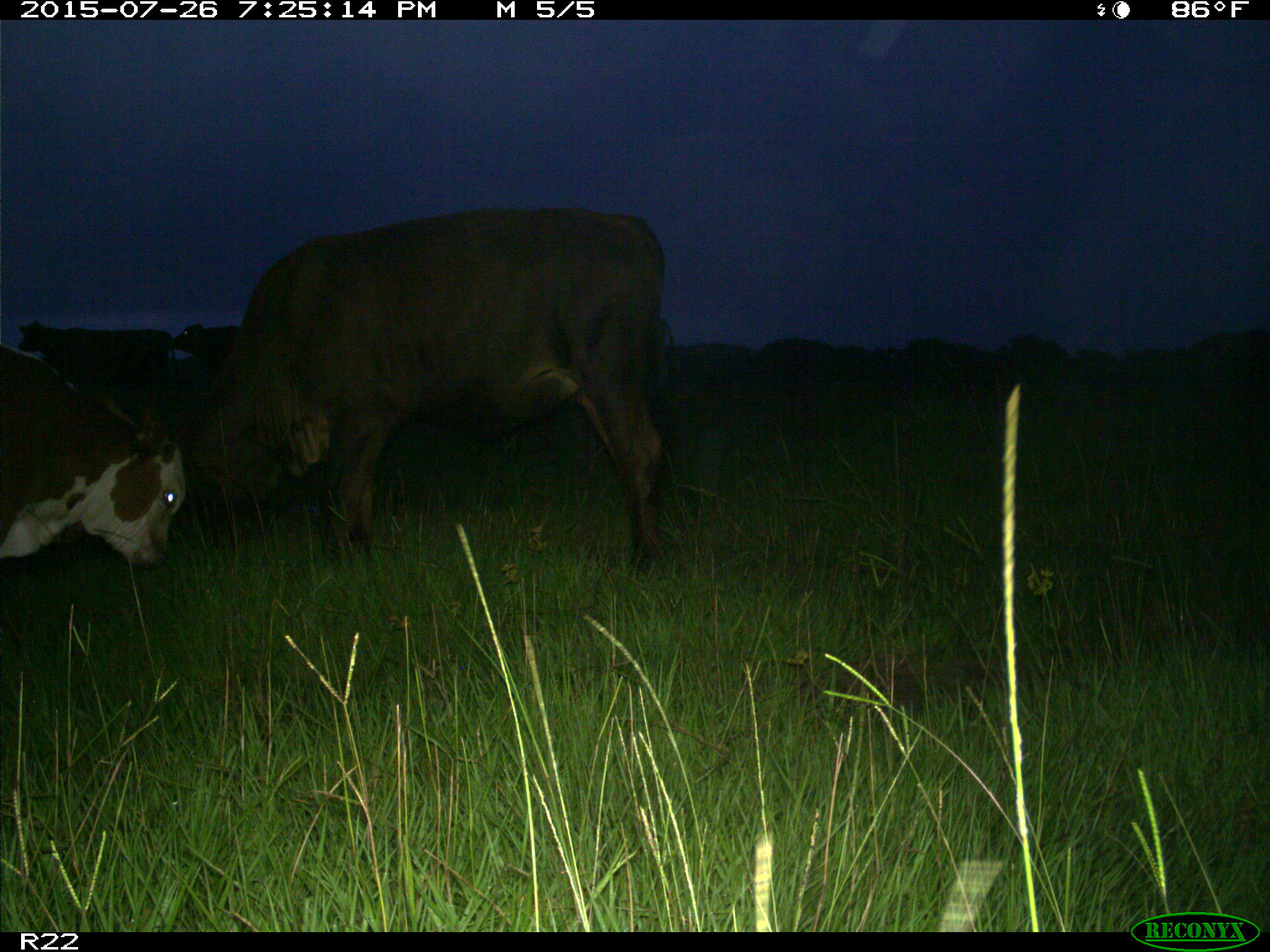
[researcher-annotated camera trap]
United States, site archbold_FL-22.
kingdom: Animalia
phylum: Chordata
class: Mammalia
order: Artiodactyla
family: Bovidae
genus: Bos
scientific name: Bos taurus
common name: domestic cow